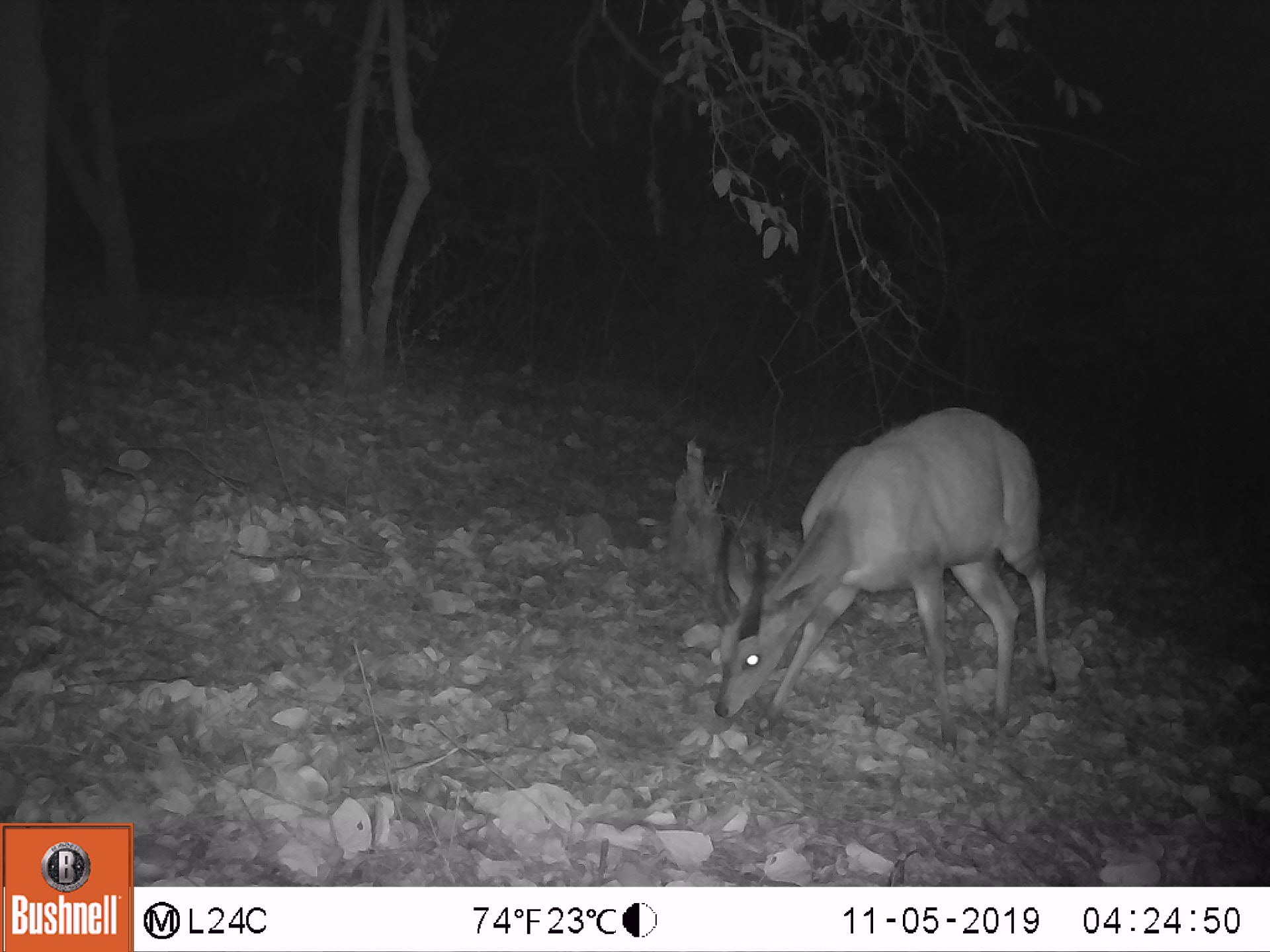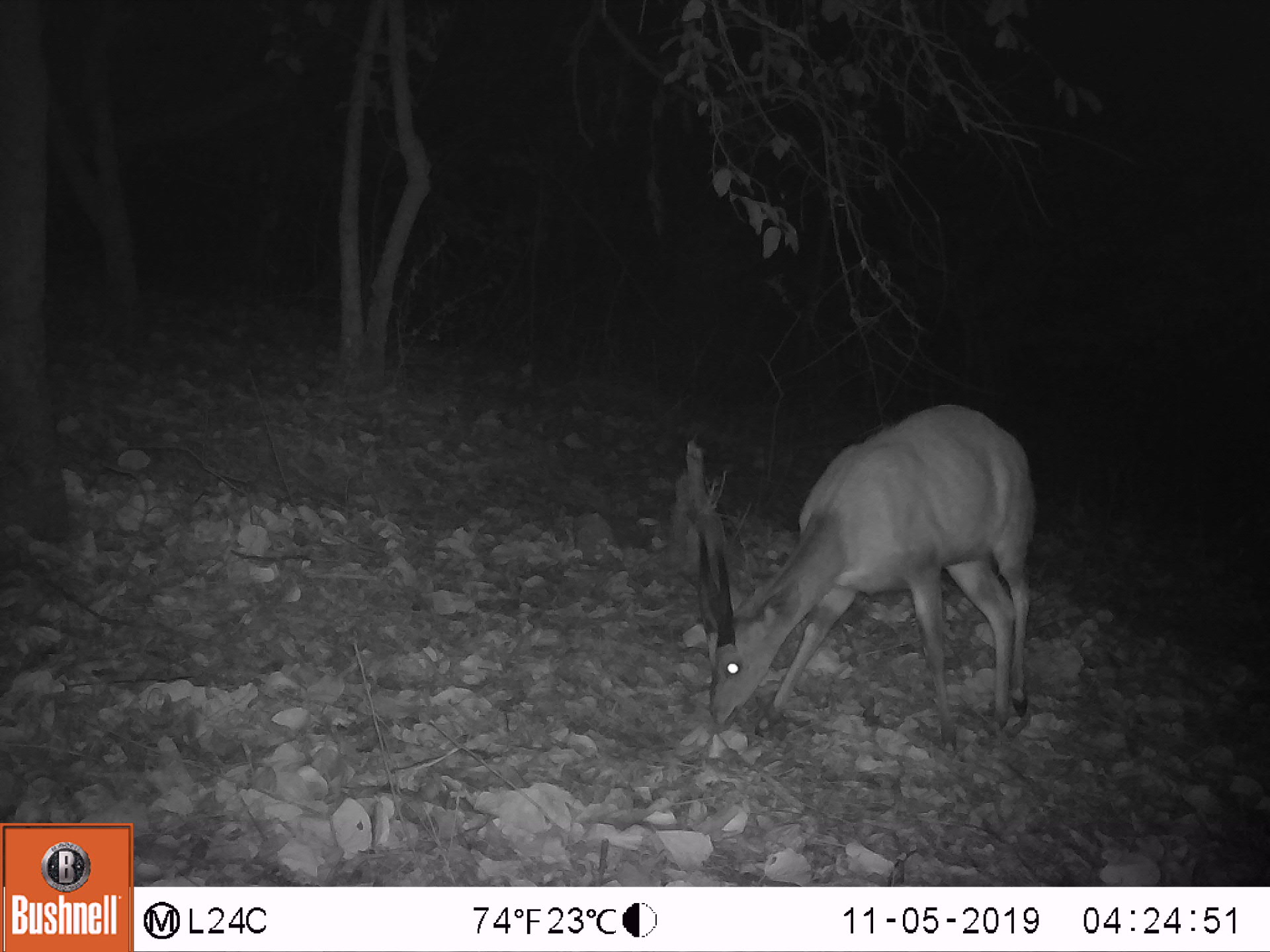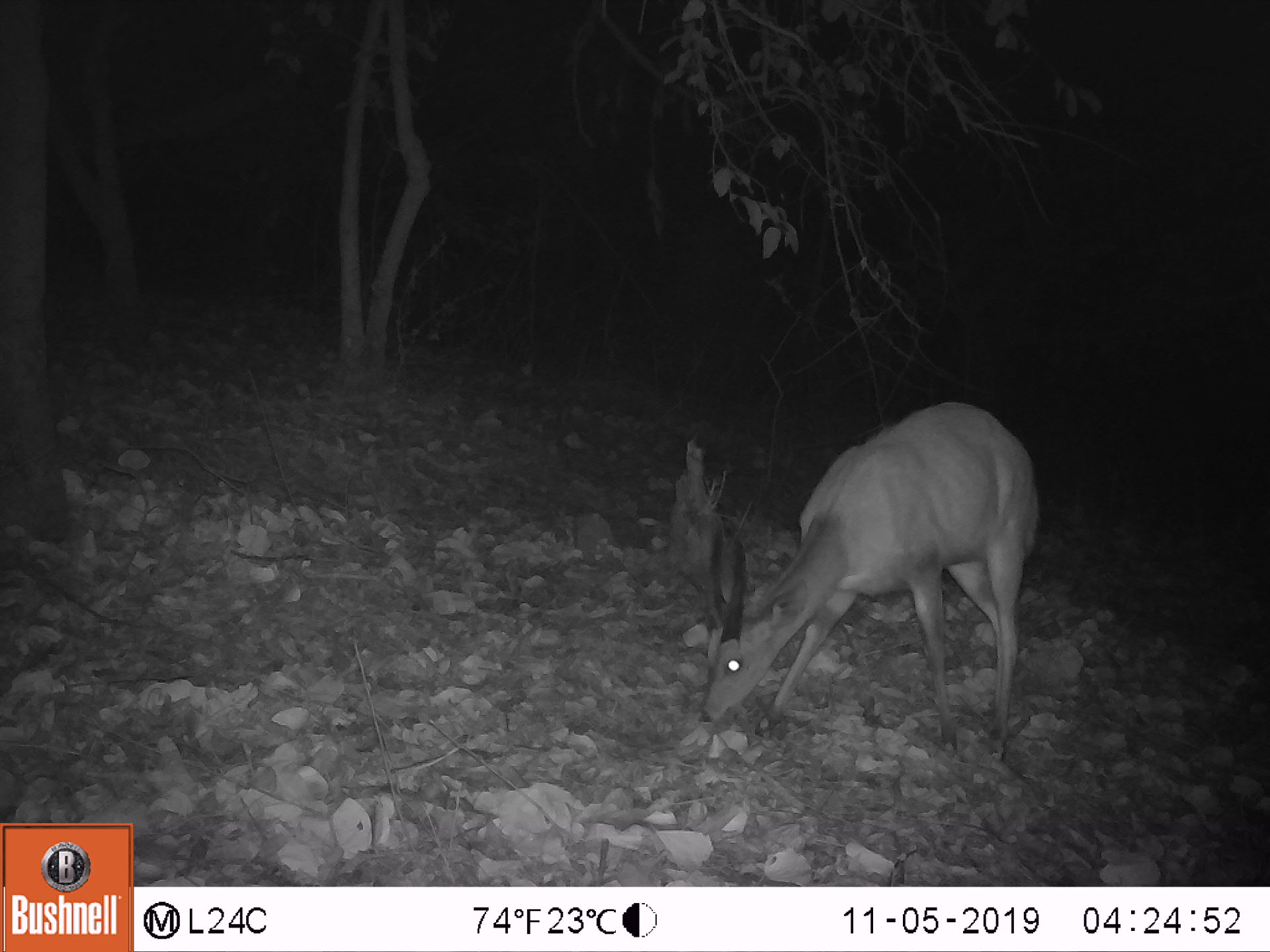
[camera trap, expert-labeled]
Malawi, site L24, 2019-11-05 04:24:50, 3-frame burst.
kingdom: Animalia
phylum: Chordata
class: Mammalia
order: Artiodactyla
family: Bovidae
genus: Tragelaphus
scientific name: Tragelaphus sylvaticus sylvaticus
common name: cape bushbuck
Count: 1.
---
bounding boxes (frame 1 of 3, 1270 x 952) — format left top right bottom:
cape bushbuck: 700 402 1065 760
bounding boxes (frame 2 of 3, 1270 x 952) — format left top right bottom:
cape bushbuck: 689 391 1045 759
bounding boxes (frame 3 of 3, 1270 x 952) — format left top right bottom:
cape bushbuck: 692 384 1045 767